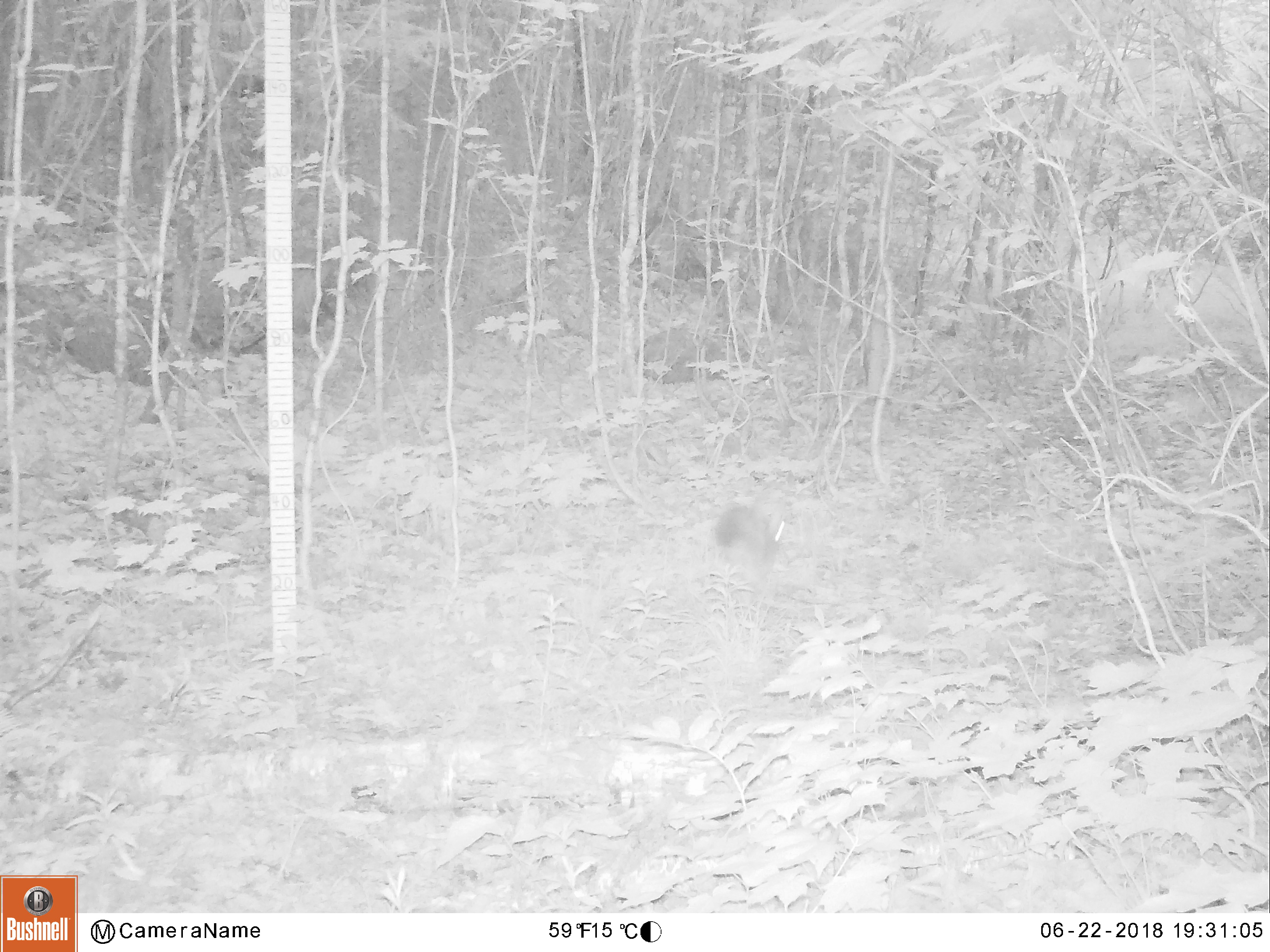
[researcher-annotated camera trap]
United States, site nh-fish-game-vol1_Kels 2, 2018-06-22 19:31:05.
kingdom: Animalia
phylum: Chordata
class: Mammalia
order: Lagomorpha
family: Leporidae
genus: Lepus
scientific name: Lepus americanus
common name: snowshoe hare